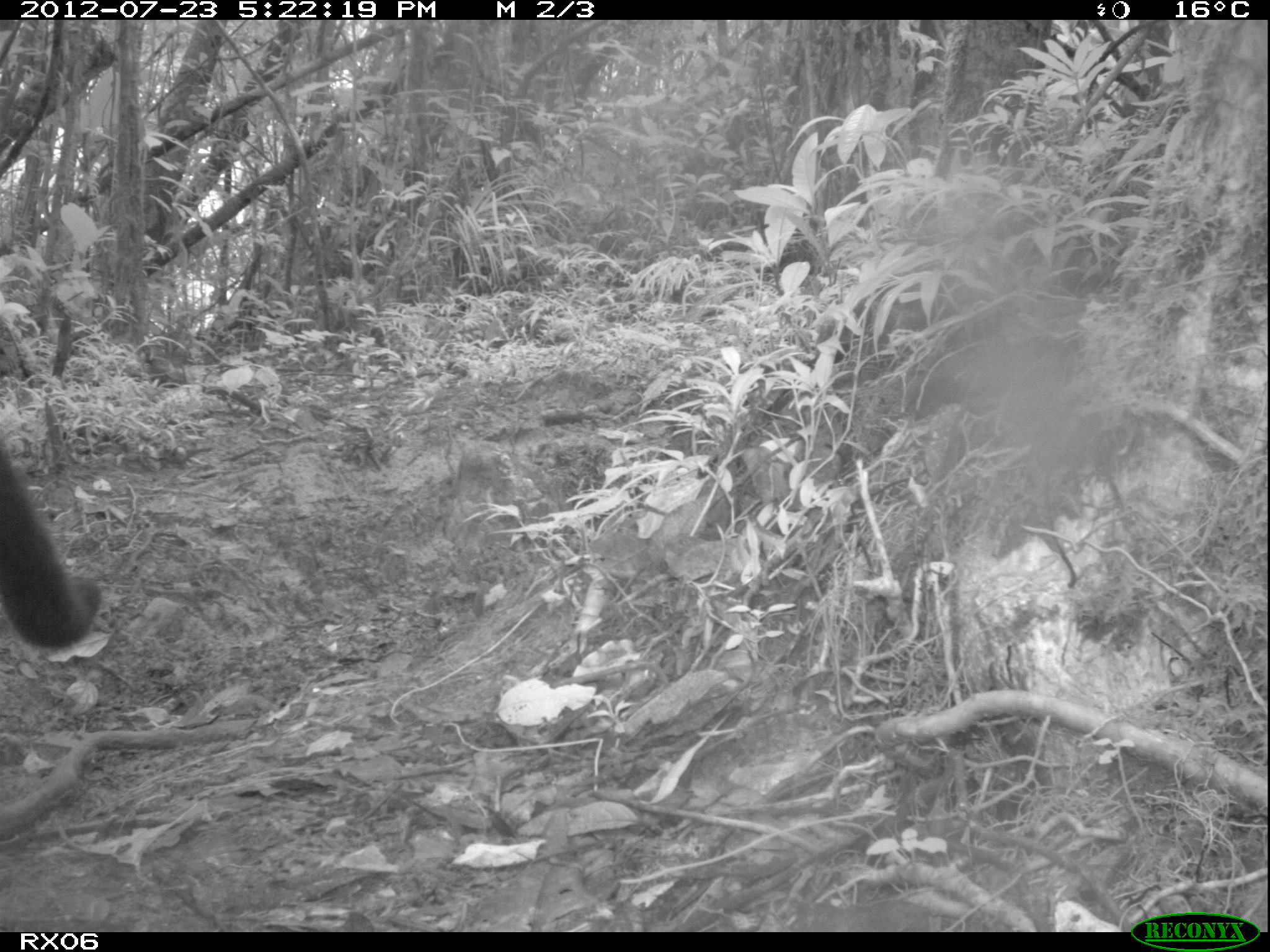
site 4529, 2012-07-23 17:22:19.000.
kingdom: Animalia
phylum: Chordata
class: Mammalia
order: Carnivora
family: Felidae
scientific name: Felidae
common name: felids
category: felis sp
Felis sp (felids) (Felidae), count 1.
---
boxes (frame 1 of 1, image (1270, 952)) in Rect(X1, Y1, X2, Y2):
felis sp: Rect(0, 430, 102, 648)